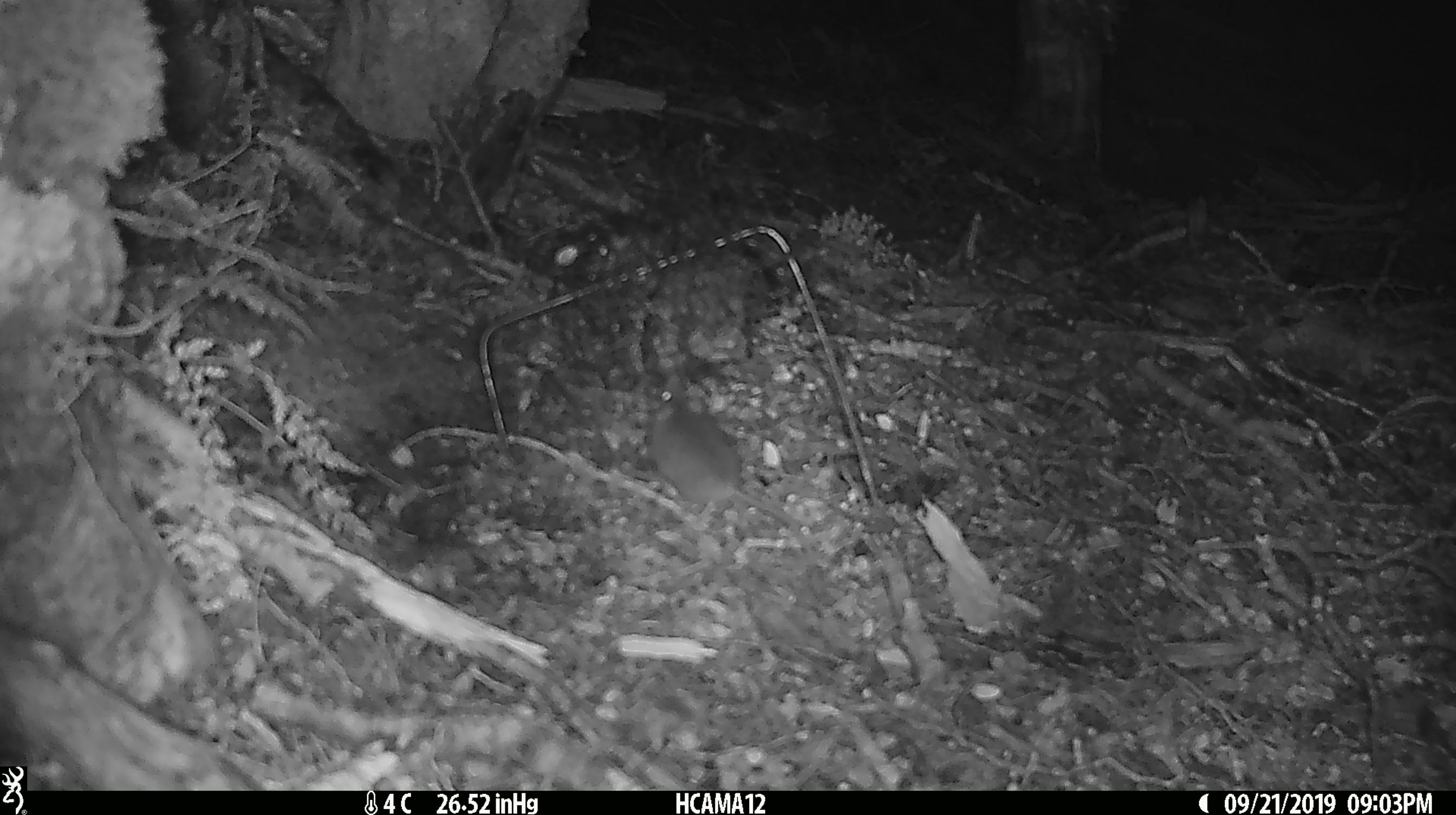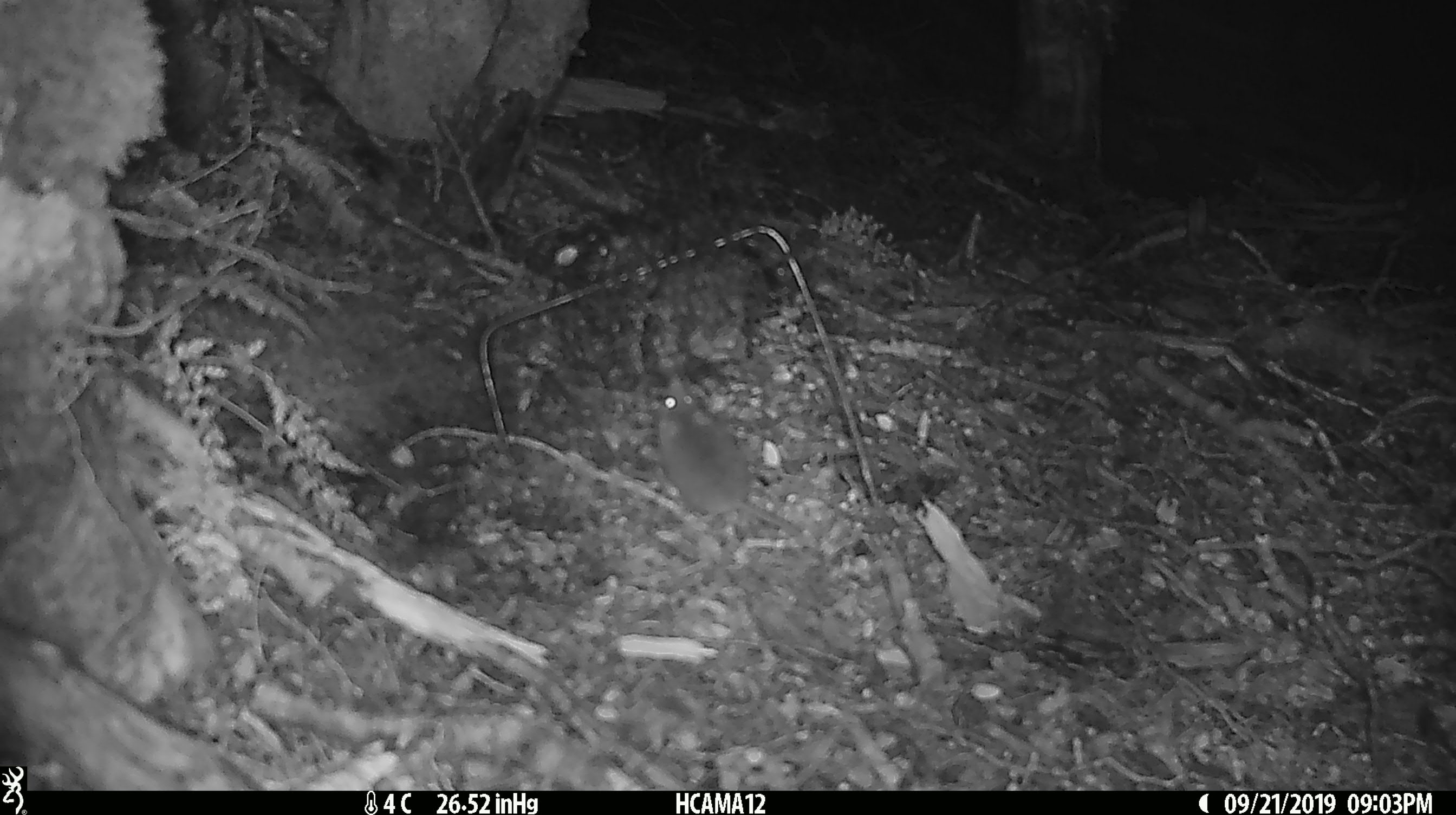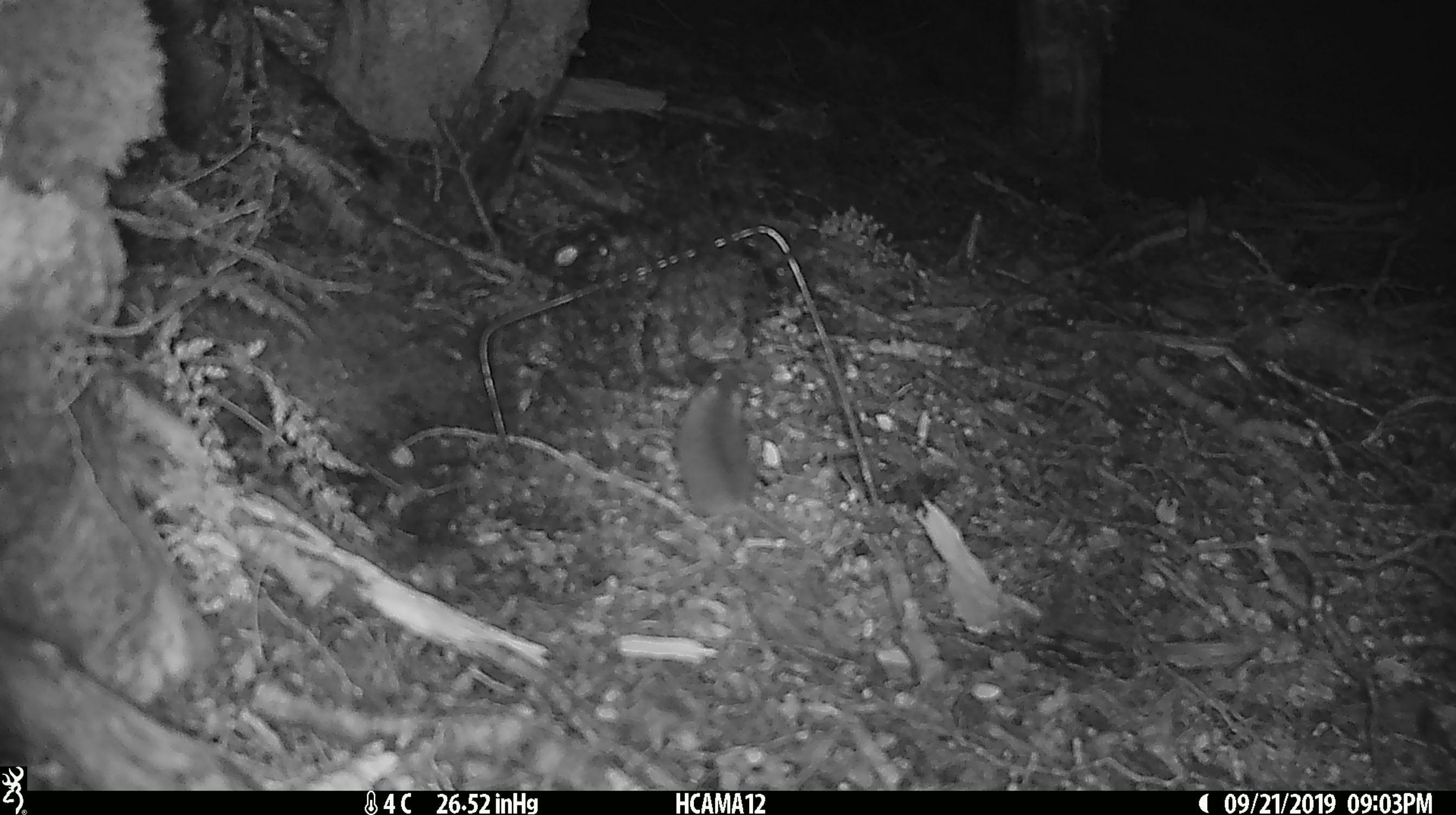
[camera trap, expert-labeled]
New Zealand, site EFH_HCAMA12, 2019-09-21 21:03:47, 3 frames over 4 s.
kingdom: Animalia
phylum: Chordata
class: Mammalia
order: Rodentia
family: Muridae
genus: Mus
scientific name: Mus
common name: mouse